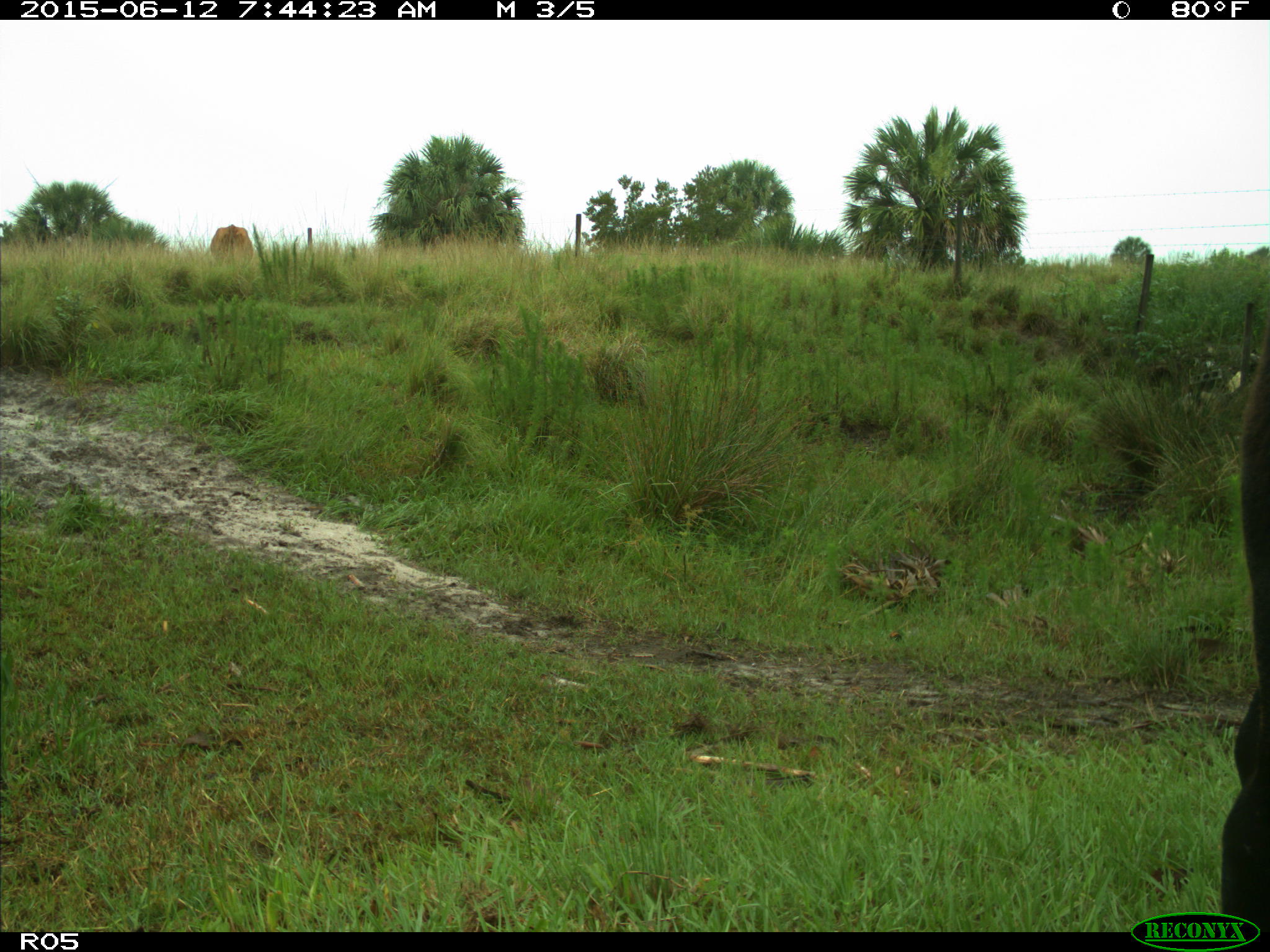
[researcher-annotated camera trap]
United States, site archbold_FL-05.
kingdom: Animalia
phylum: Chordata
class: Mammalia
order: Artiodactyla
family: Bovidae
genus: Bos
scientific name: Bos taurus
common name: domestic cow